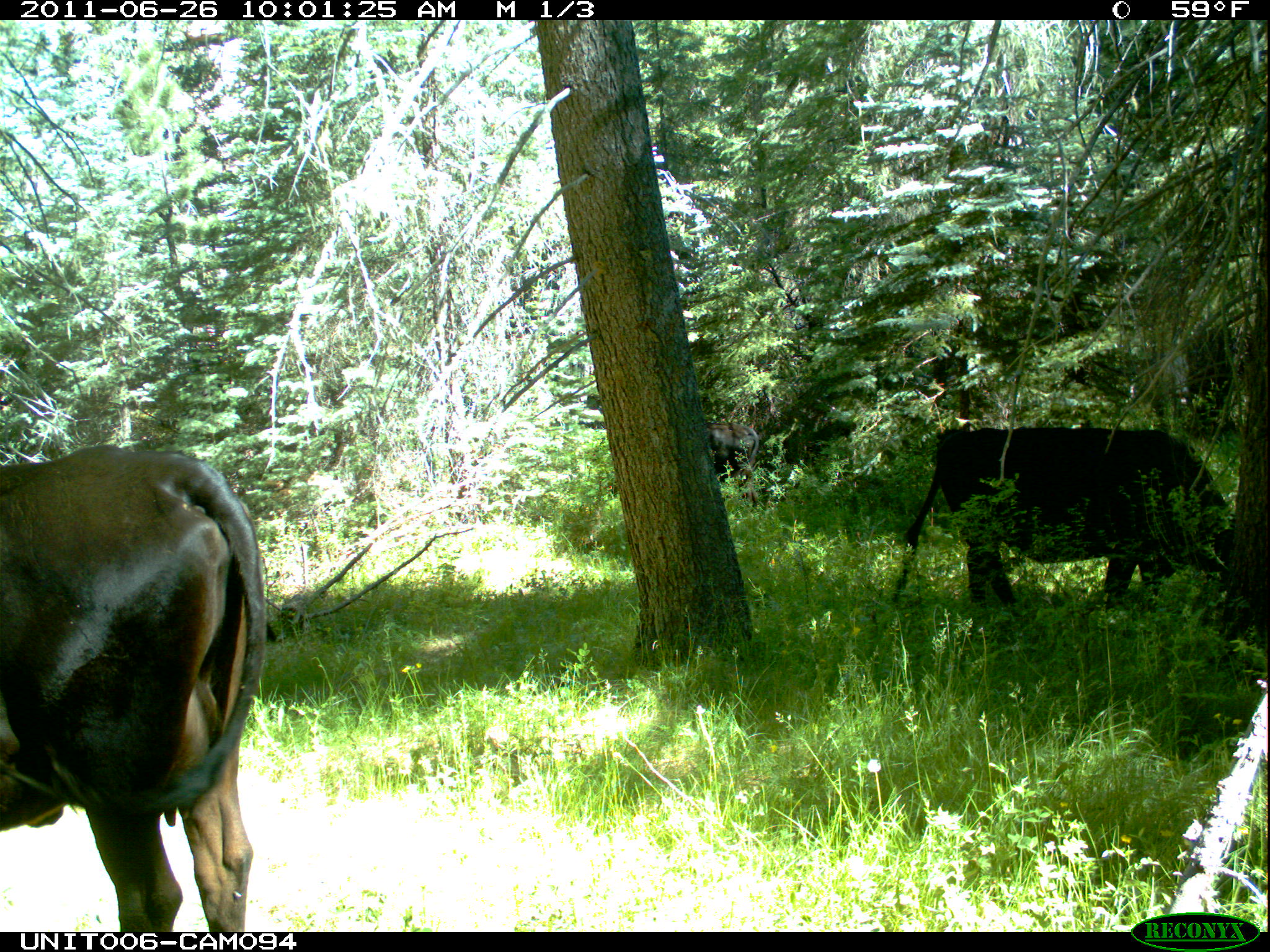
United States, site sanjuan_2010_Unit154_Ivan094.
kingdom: Animalia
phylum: Chordata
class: Mammalia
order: Artiodactyla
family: Bovidae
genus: Bos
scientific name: Bos taurus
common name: domestic cow